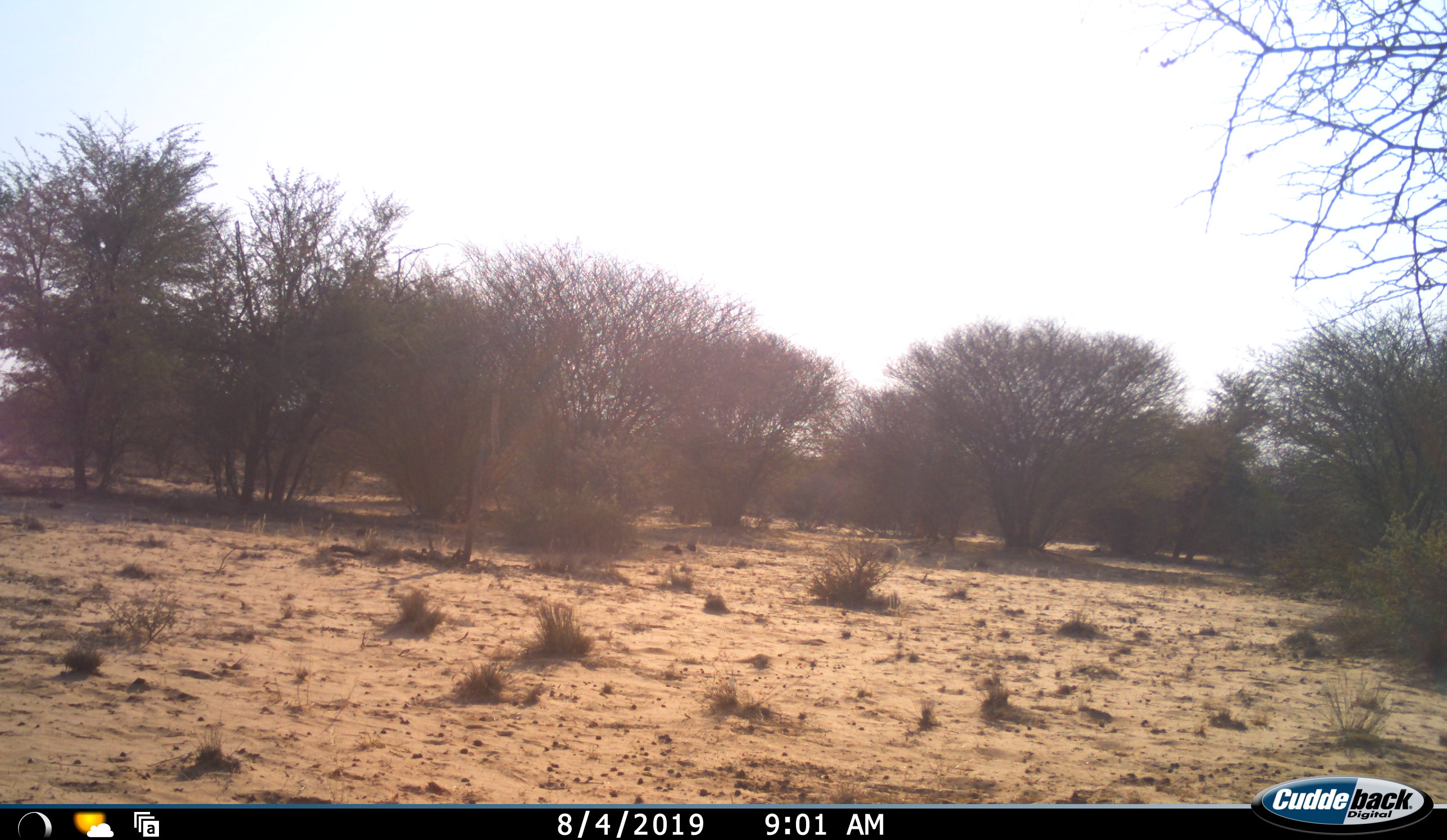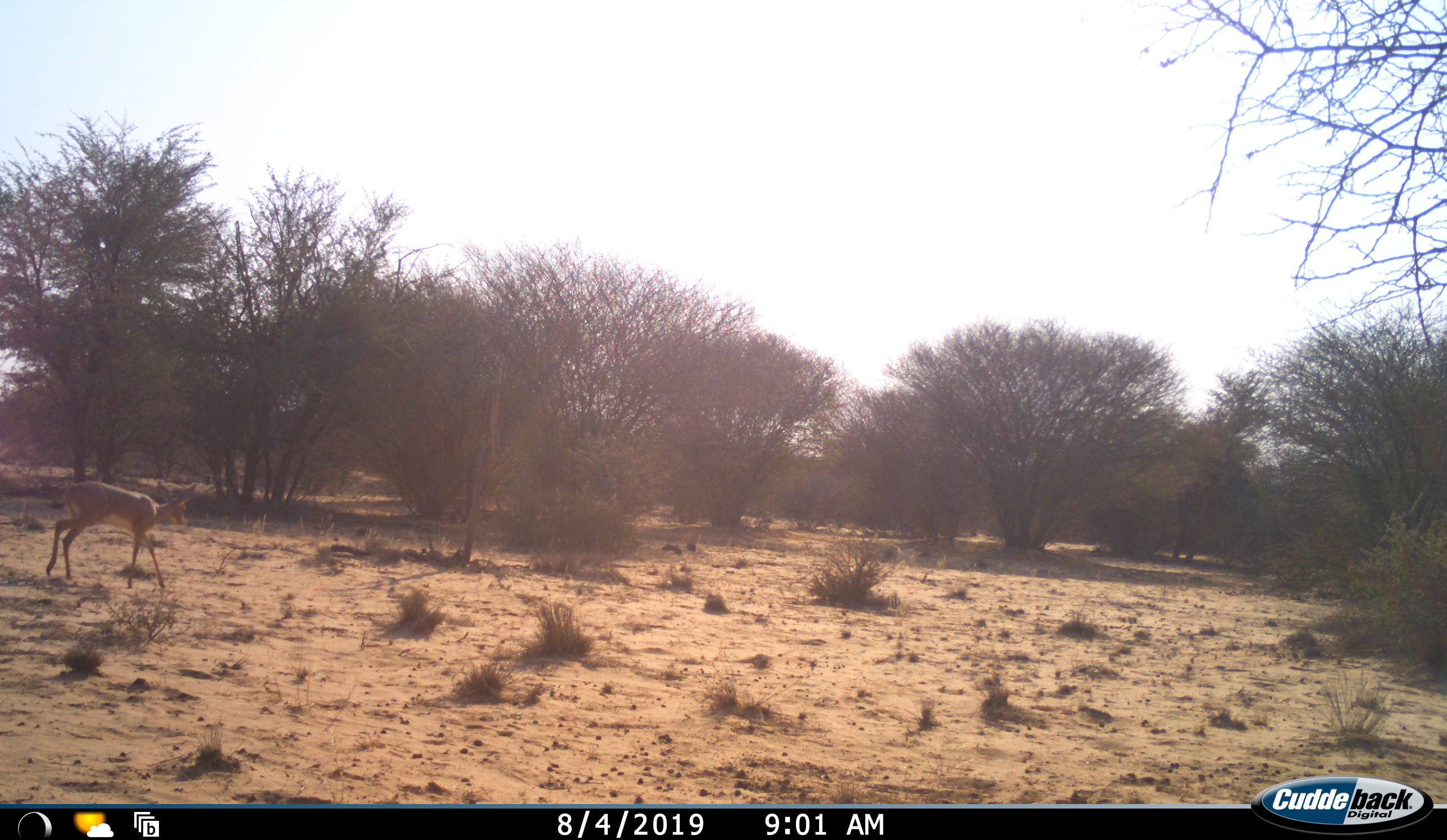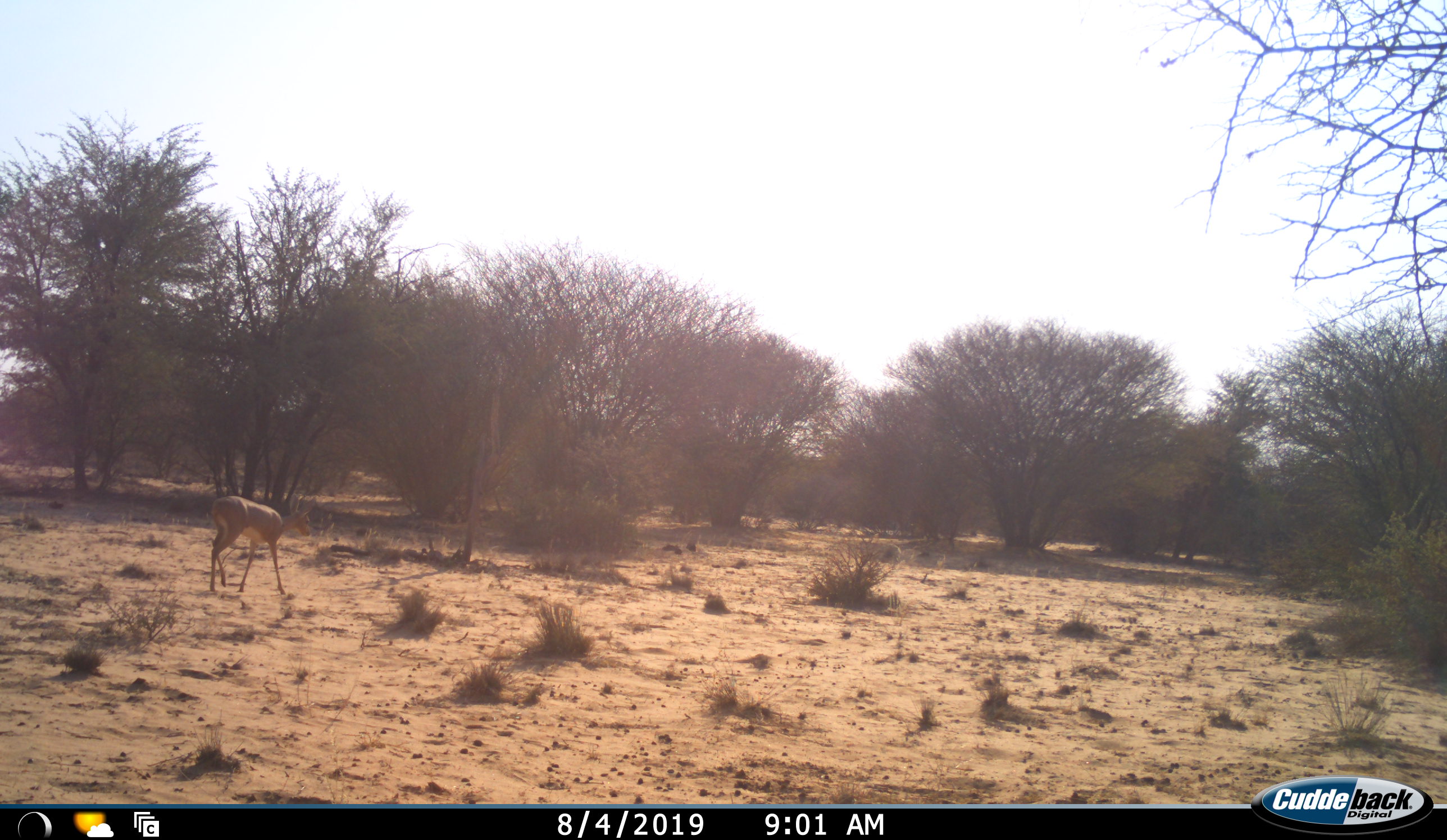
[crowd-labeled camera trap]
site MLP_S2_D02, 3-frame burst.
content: unidentified animal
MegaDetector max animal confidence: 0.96